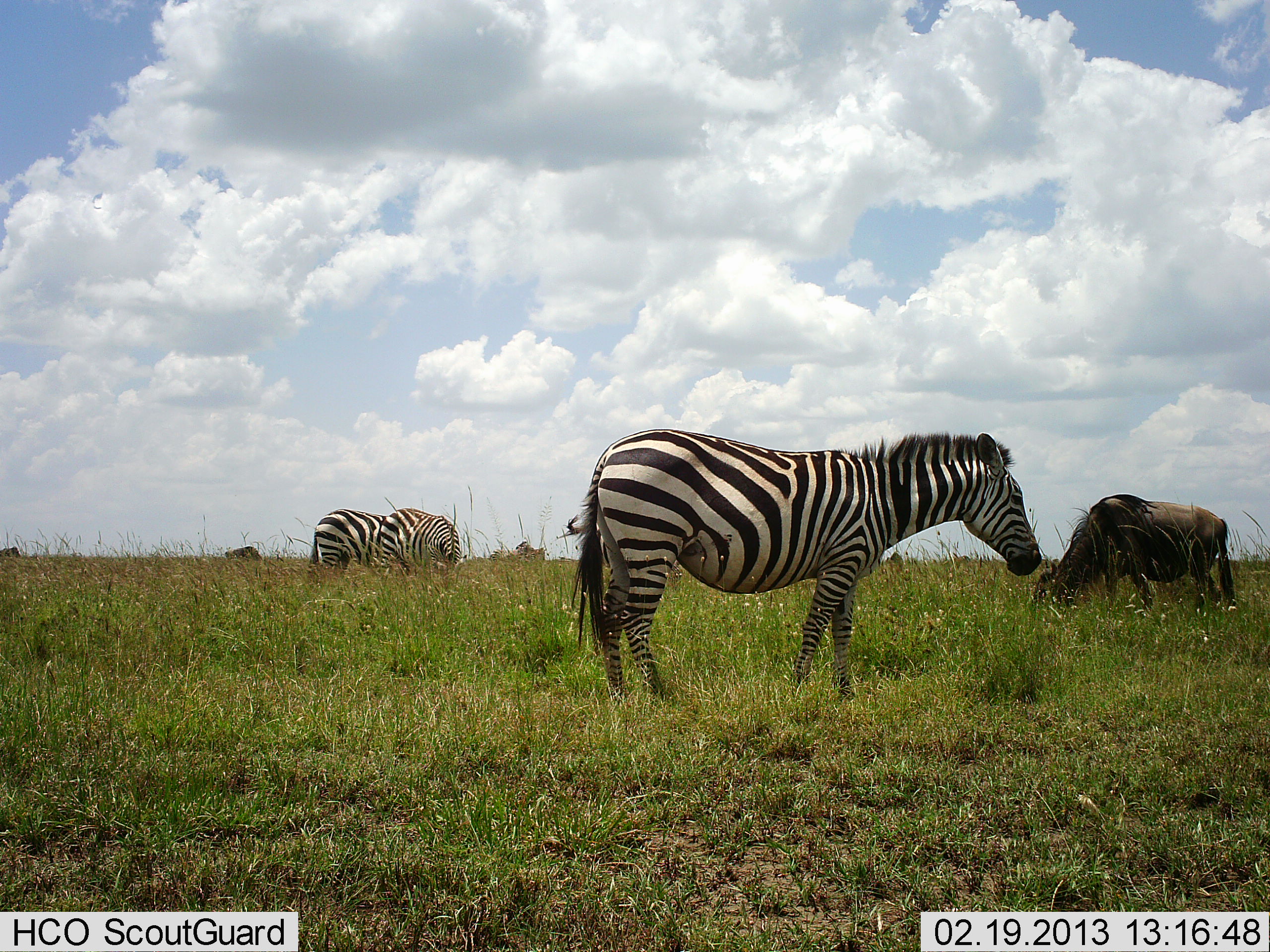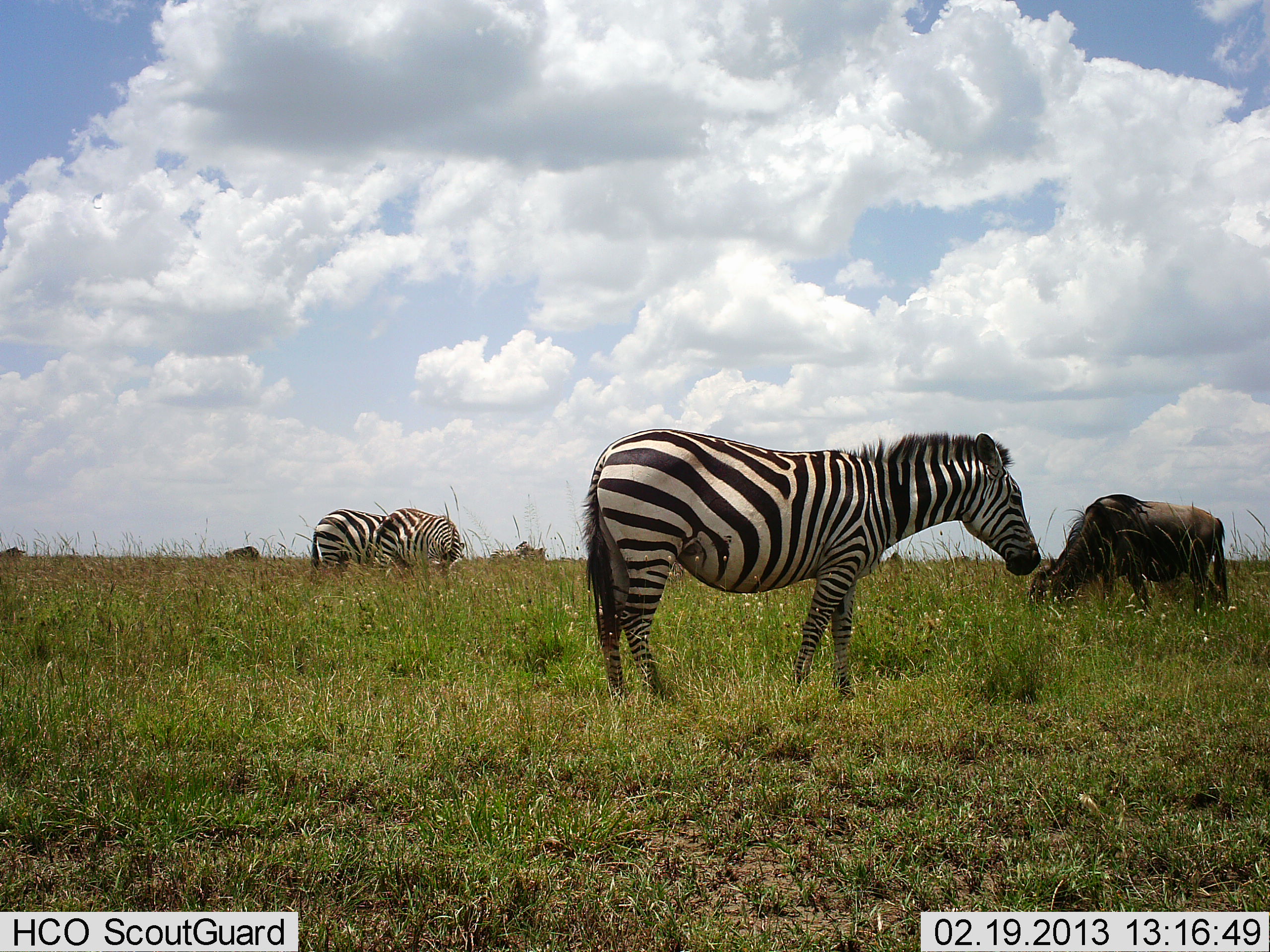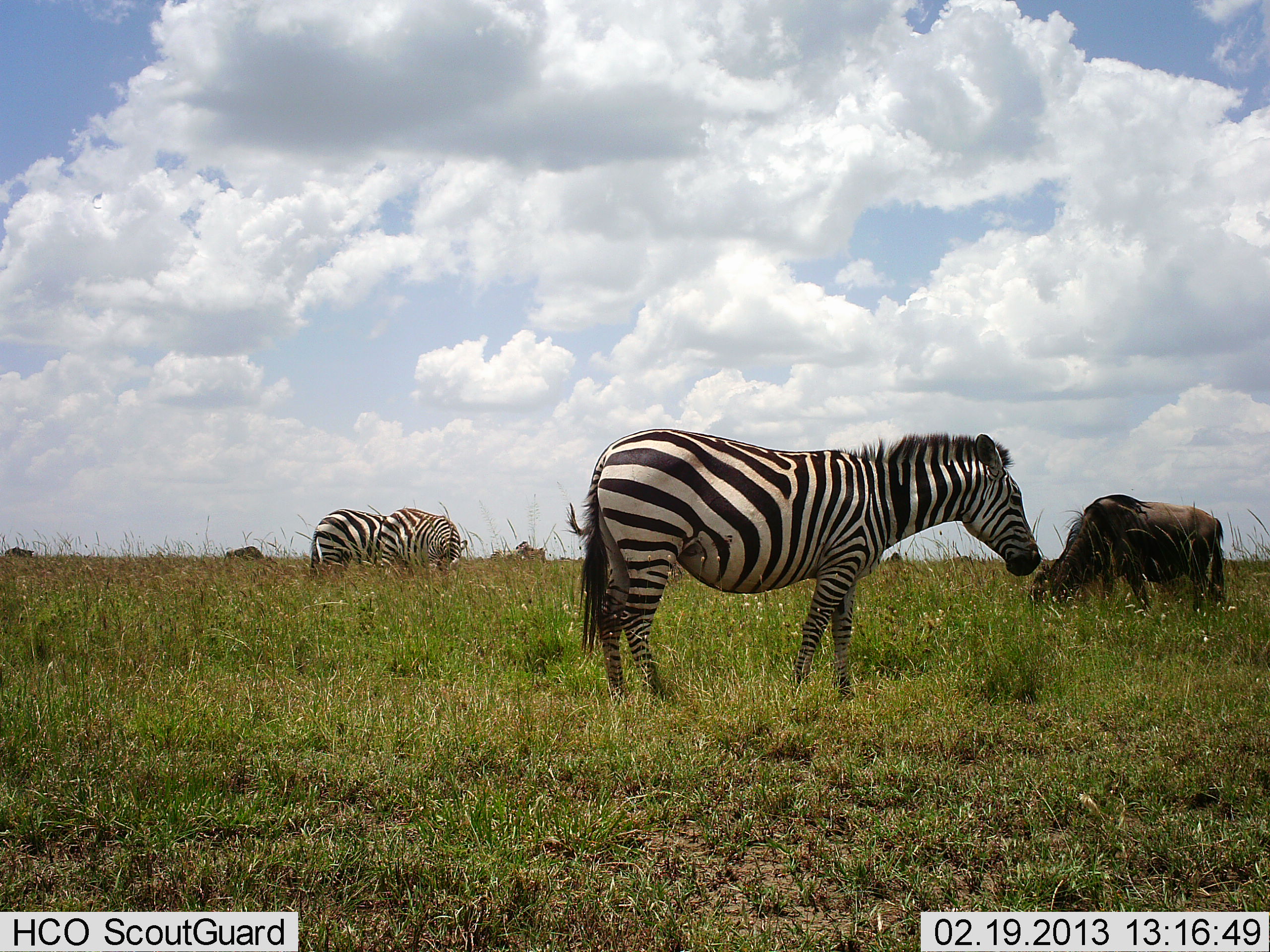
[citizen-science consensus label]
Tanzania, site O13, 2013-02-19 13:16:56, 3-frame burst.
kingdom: Animalia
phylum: Chordata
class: Mammalia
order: Artiodactyla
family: Bovidae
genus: Connochaetes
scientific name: Connochaetes taurinus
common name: blue wildebeest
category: wildebeest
Wildebeest (blue wildebeest) (Connochaetes taurinus), count 1. Behavior (volunteer vote fractions): standing 23%, resting 0%, moving 8%, interacting 0%. Young present (vote fraction): 0%. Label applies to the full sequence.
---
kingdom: Animalia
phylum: Chordata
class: Mammalia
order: Perissodactyla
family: Equidae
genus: Equus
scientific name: Equus quagga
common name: plains zebra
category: zebra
Zebra (plains zebra) (Equus quagga), count 3. Behavior (volunteer vote fractions): standing 70%, resting 6%, moving 0%, interacting 0%. Young present (vote fraction): 0%. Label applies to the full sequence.